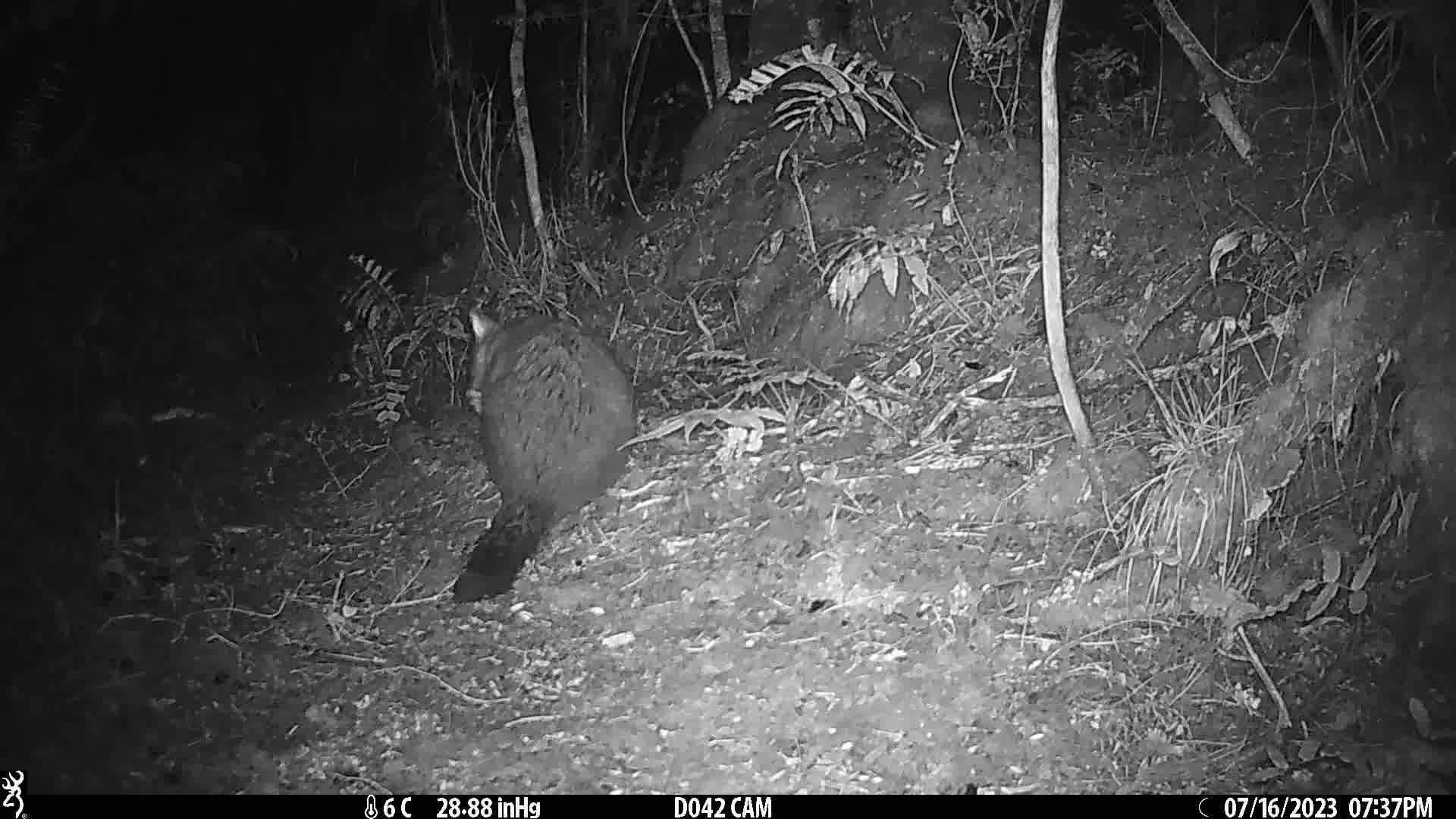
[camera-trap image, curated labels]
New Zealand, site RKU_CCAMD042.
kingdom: Animalia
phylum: Chordata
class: Mammalia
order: Diprotodontia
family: Phalangeridae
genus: Trichosurus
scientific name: Trichosurus vulpecula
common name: common brushtail possum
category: possum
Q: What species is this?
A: Possum (common brushtail possum) (Trichosurus vulpecula).